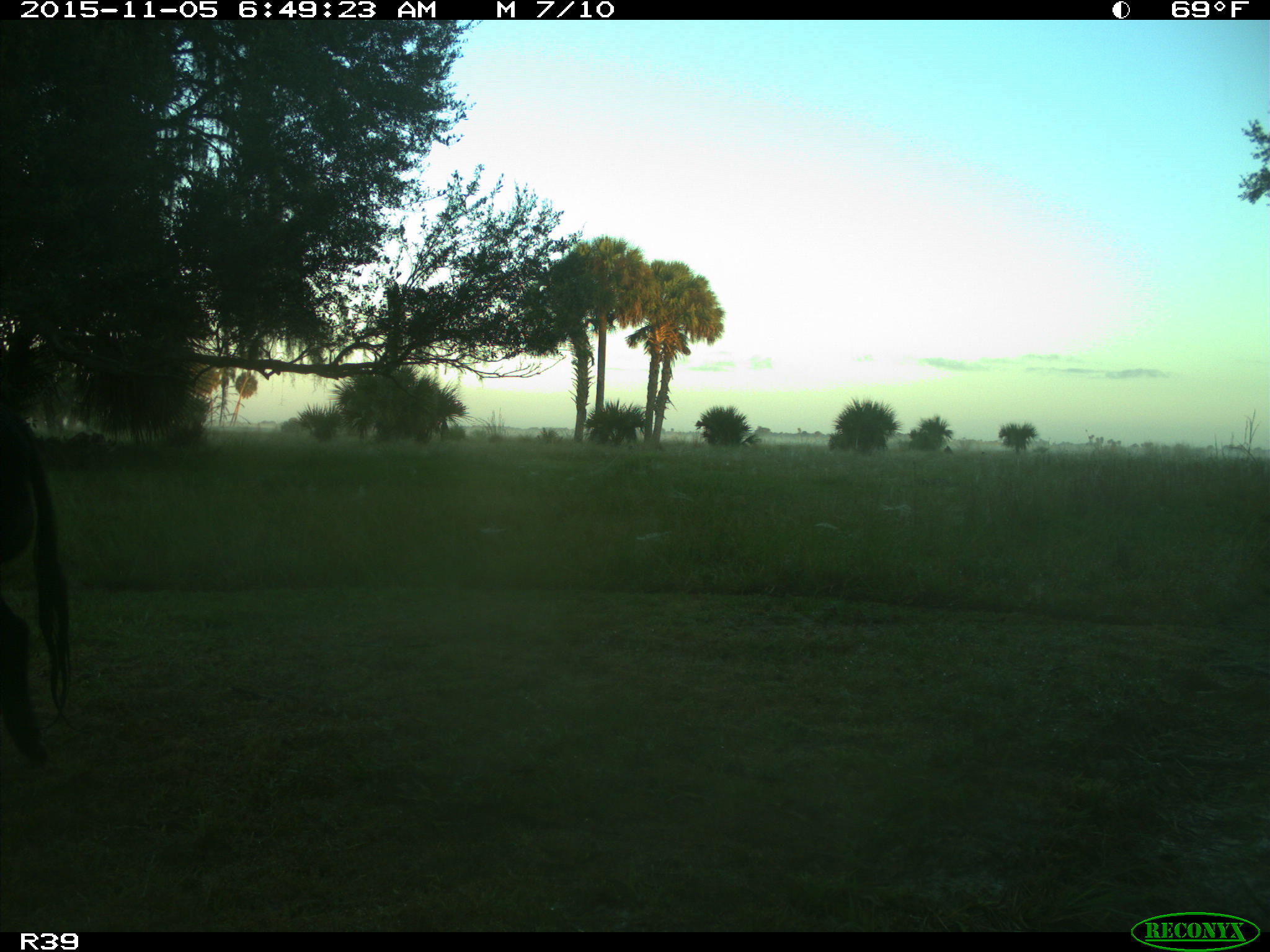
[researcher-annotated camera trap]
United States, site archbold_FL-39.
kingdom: Animalia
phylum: Chordata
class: Mammalia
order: Artiodactyla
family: Suidae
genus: Sus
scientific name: Sus scrofa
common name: wild boar